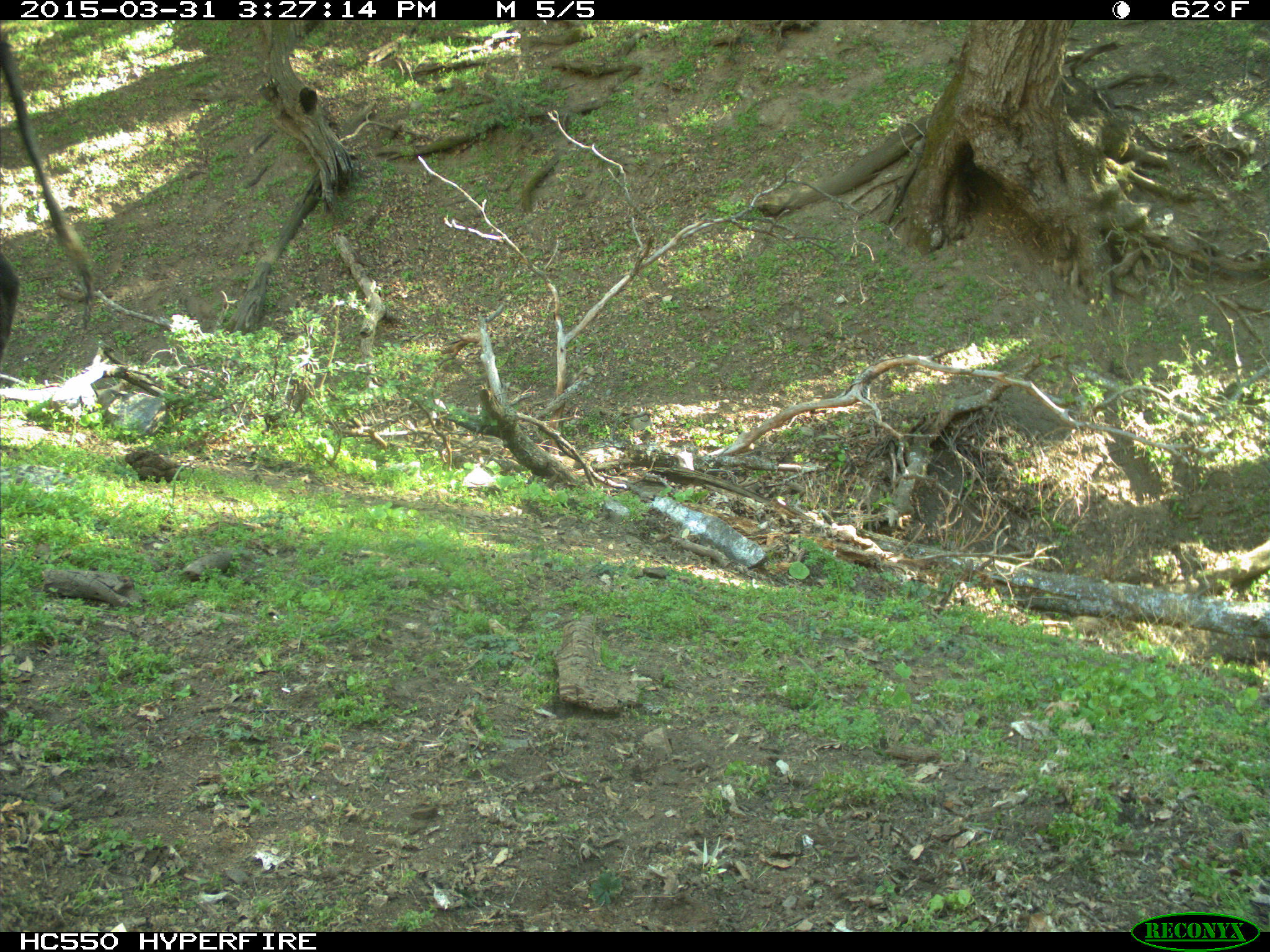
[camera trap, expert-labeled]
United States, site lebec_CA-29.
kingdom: Animalia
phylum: Chordata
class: Mammalia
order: Artiodactyla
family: Bovidae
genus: Bos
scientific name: Bos taurus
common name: domestic cow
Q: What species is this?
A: Bos taurus (domestic cow).